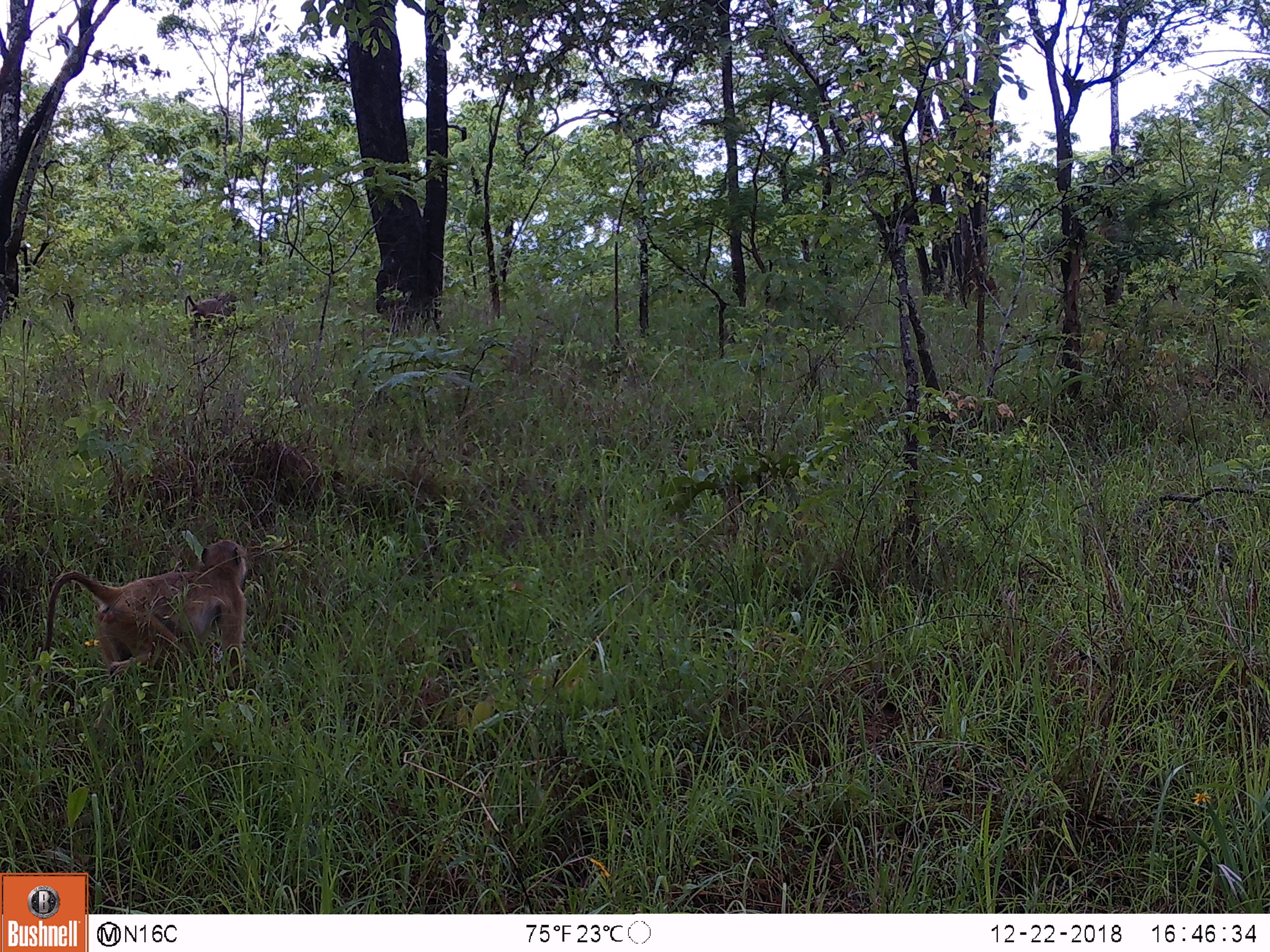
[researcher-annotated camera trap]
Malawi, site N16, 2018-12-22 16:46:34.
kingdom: Animalia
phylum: Chordata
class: Mammalia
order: Primates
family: Cercopithecidae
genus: Papio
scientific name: Papio cynocephalus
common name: yellow baboon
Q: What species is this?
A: Yellow baboon (Papio cynocephalus).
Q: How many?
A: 2.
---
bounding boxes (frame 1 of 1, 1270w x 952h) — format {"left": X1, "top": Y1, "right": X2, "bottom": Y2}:
yellow baboon: {"left": 33, "top": 528, "right": 256, "bottom": 696}; {"left": 173, "top": 288, "right": 241, "bottom": 329}